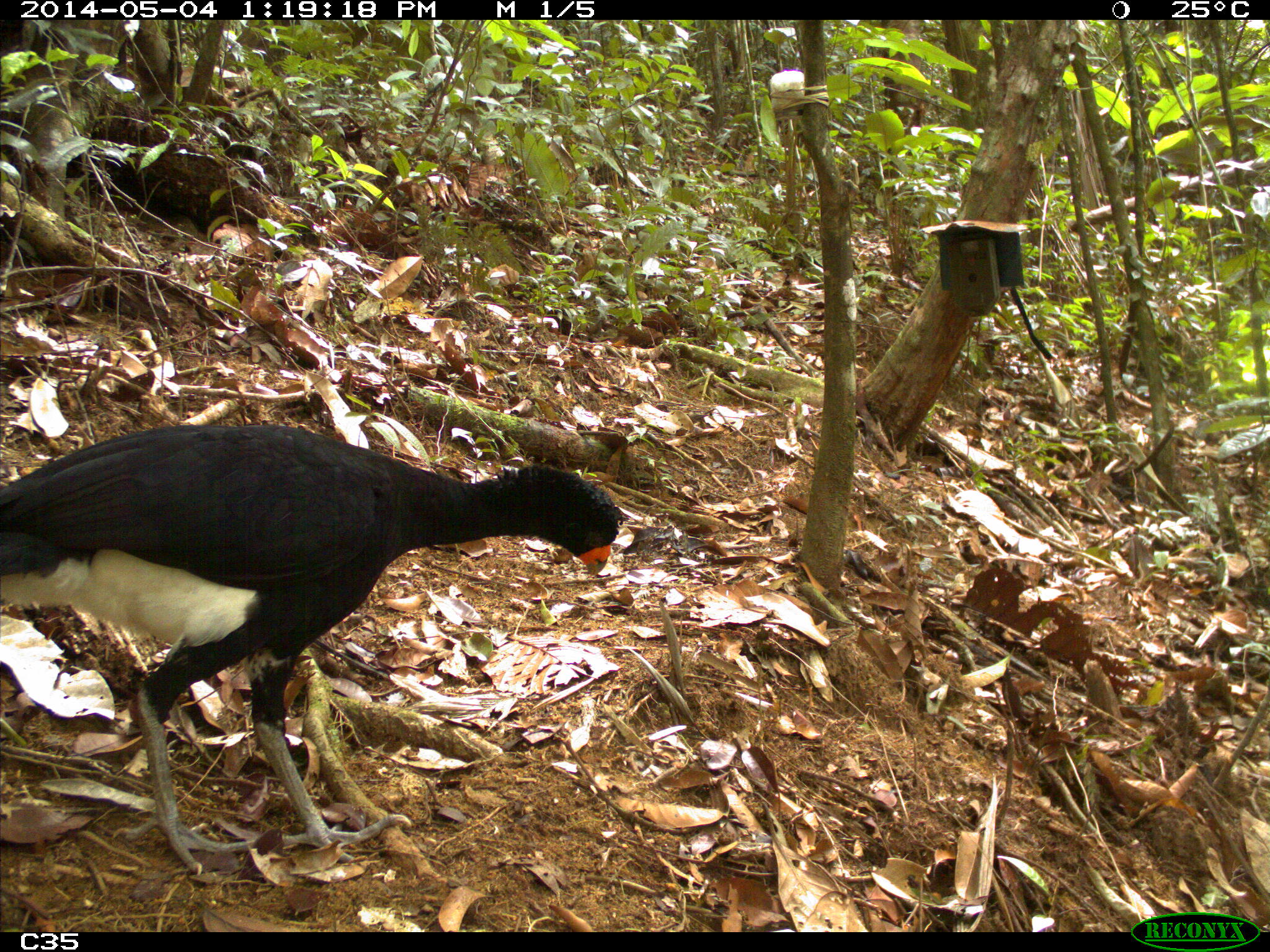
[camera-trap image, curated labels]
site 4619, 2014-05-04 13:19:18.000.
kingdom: Animalia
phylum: Chordata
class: Aves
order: Galliformes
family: Cracidae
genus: Crax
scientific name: Crax alector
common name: black curassow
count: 2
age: adult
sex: female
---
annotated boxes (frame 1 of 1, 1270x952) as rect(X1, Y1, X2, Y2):
crax alector: rect(0, 424, 624, 876)